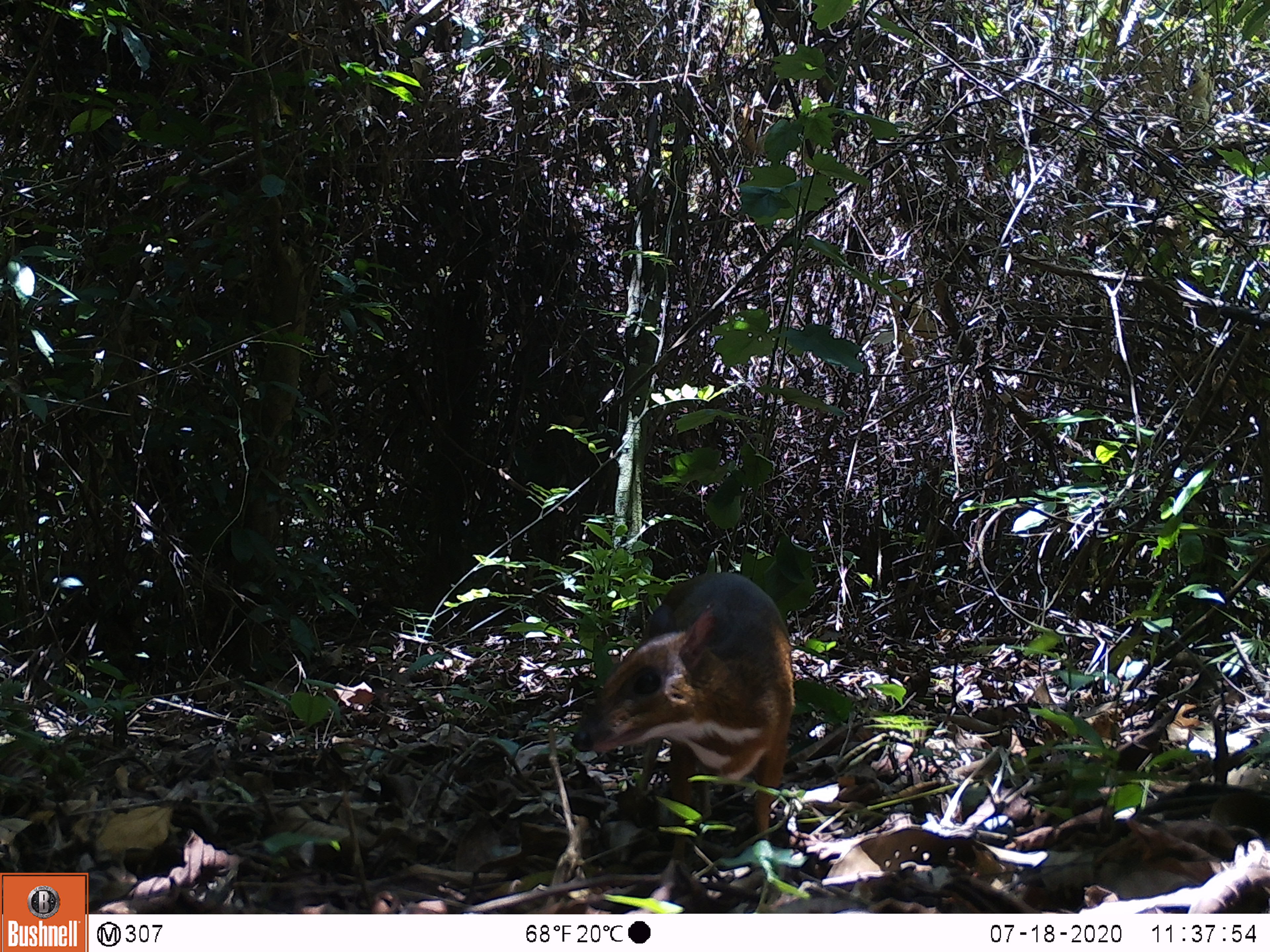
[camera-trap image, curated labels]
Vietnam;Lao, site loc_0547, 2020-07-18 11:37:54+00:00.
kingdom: Animalia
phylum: Chordata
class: Mammalia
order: Artiodactyla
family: Tragulidae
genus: Moschiola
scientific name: Moschiola meminna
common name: chevrotain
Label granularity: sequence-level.